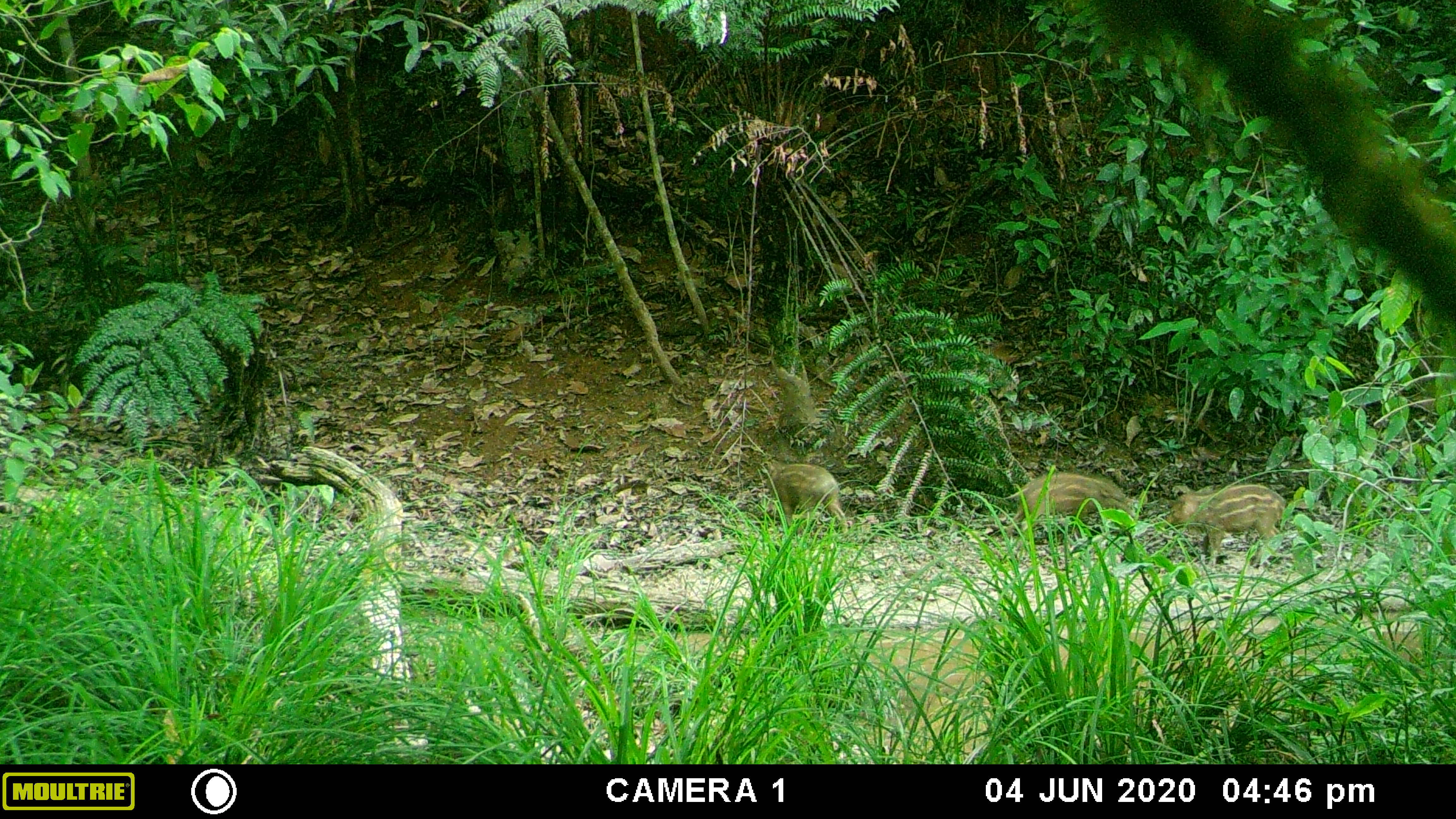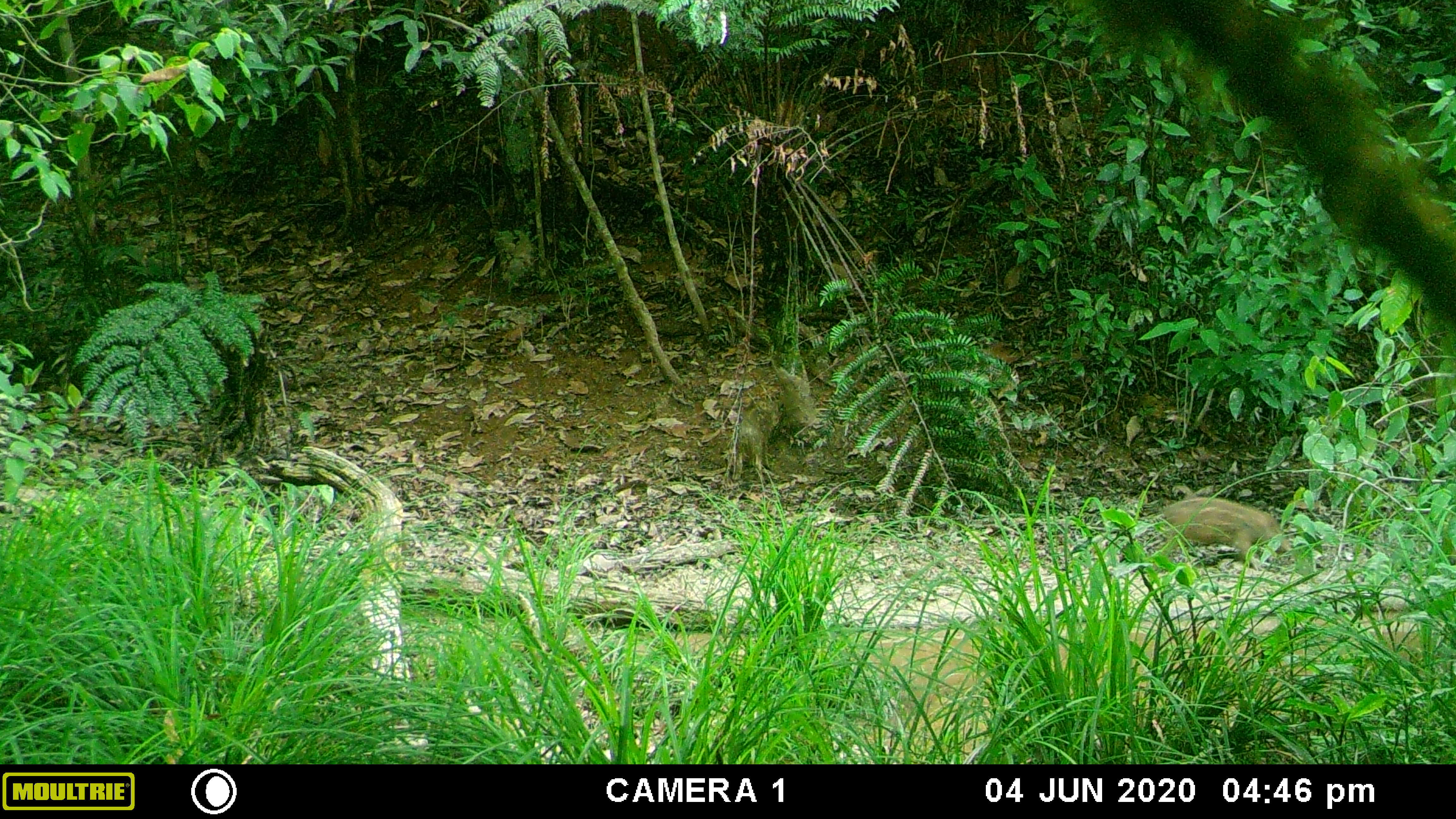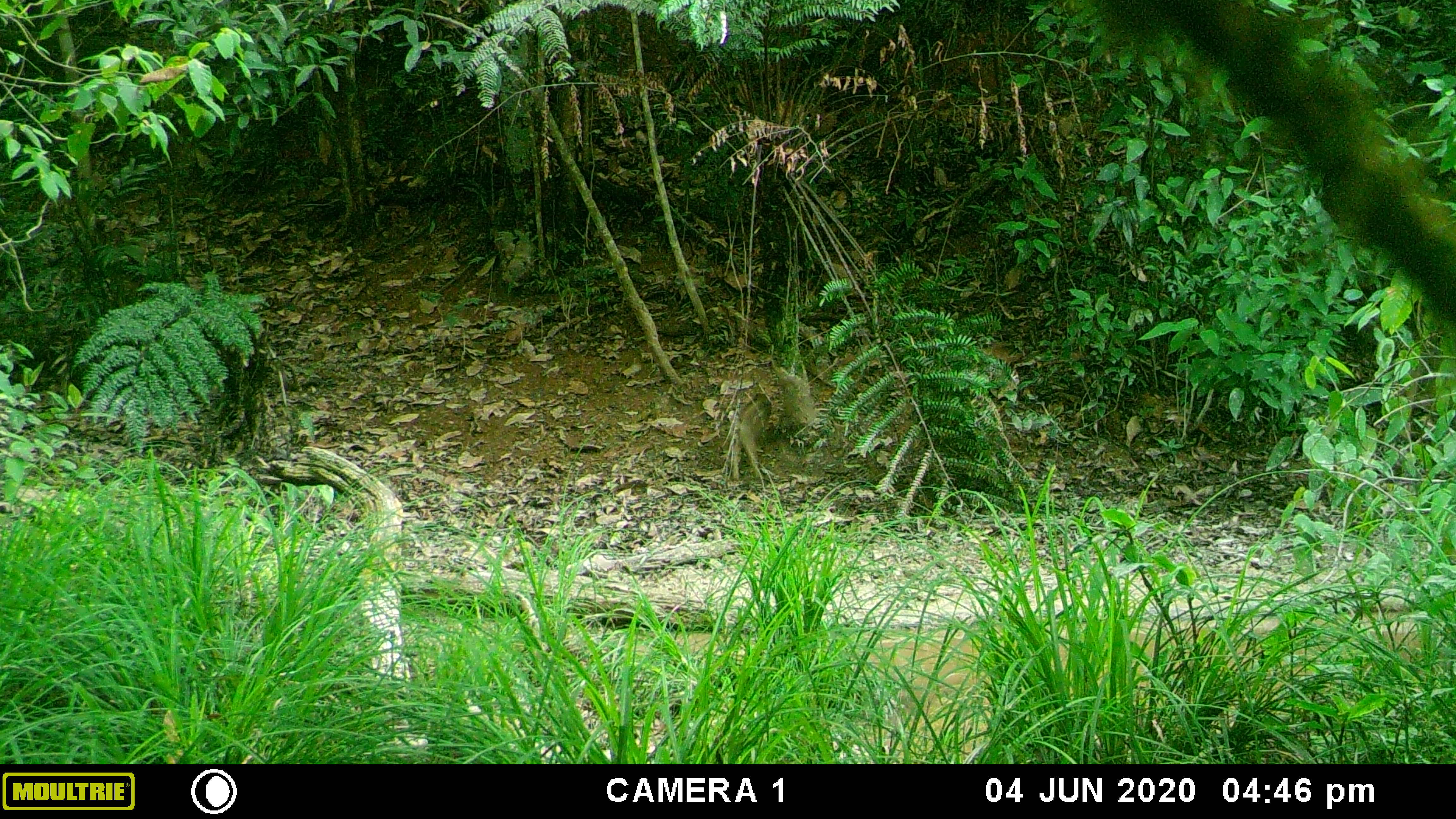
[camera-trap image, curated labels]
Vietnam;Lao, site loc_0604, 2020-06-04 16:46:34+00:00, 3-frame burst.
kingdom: Animalia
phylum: Chordata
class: Mammalia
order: Artiodactyla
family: Suidae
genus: Sus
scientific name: Sus scrofa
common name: eurasian wild pig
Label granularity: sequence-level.